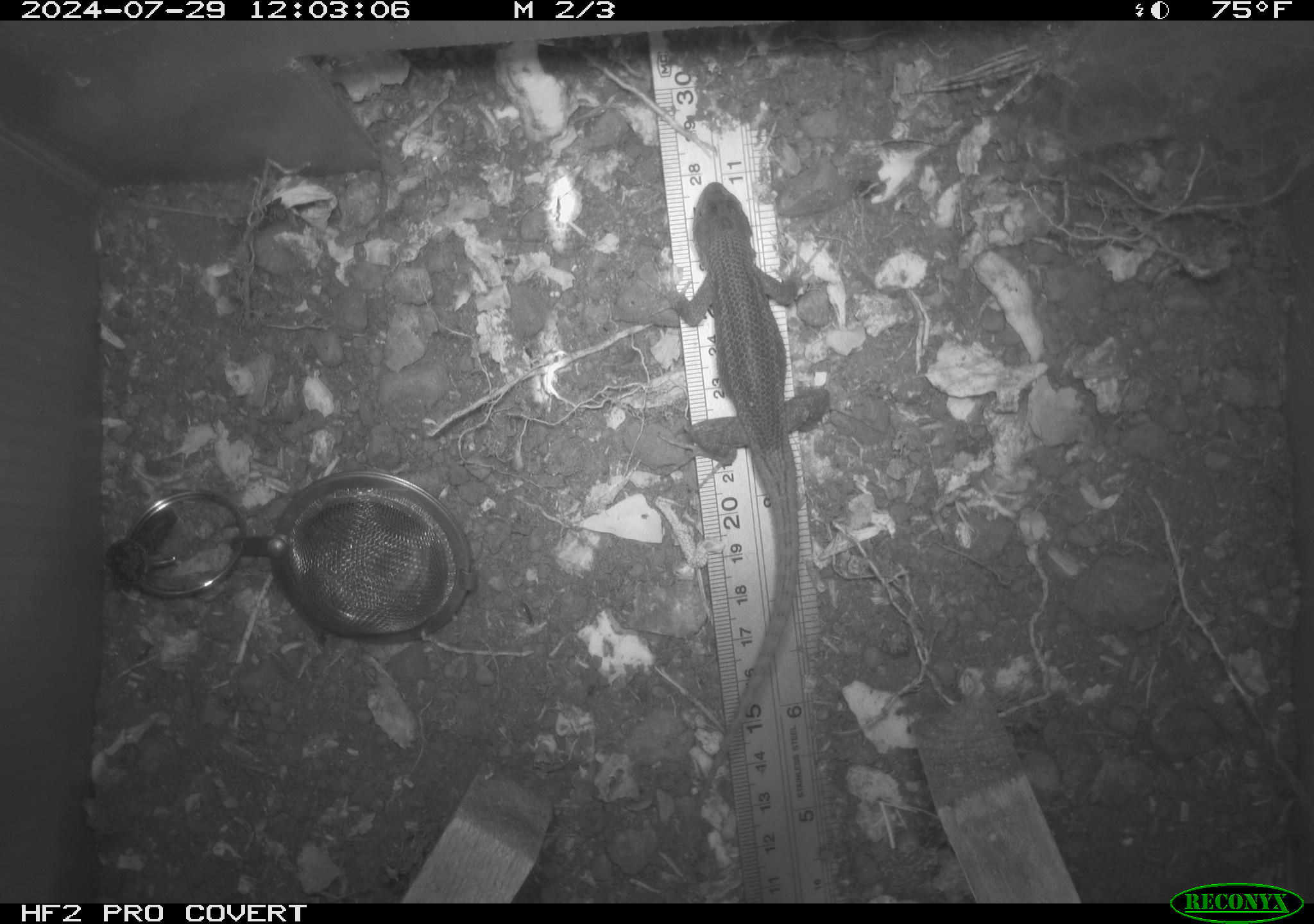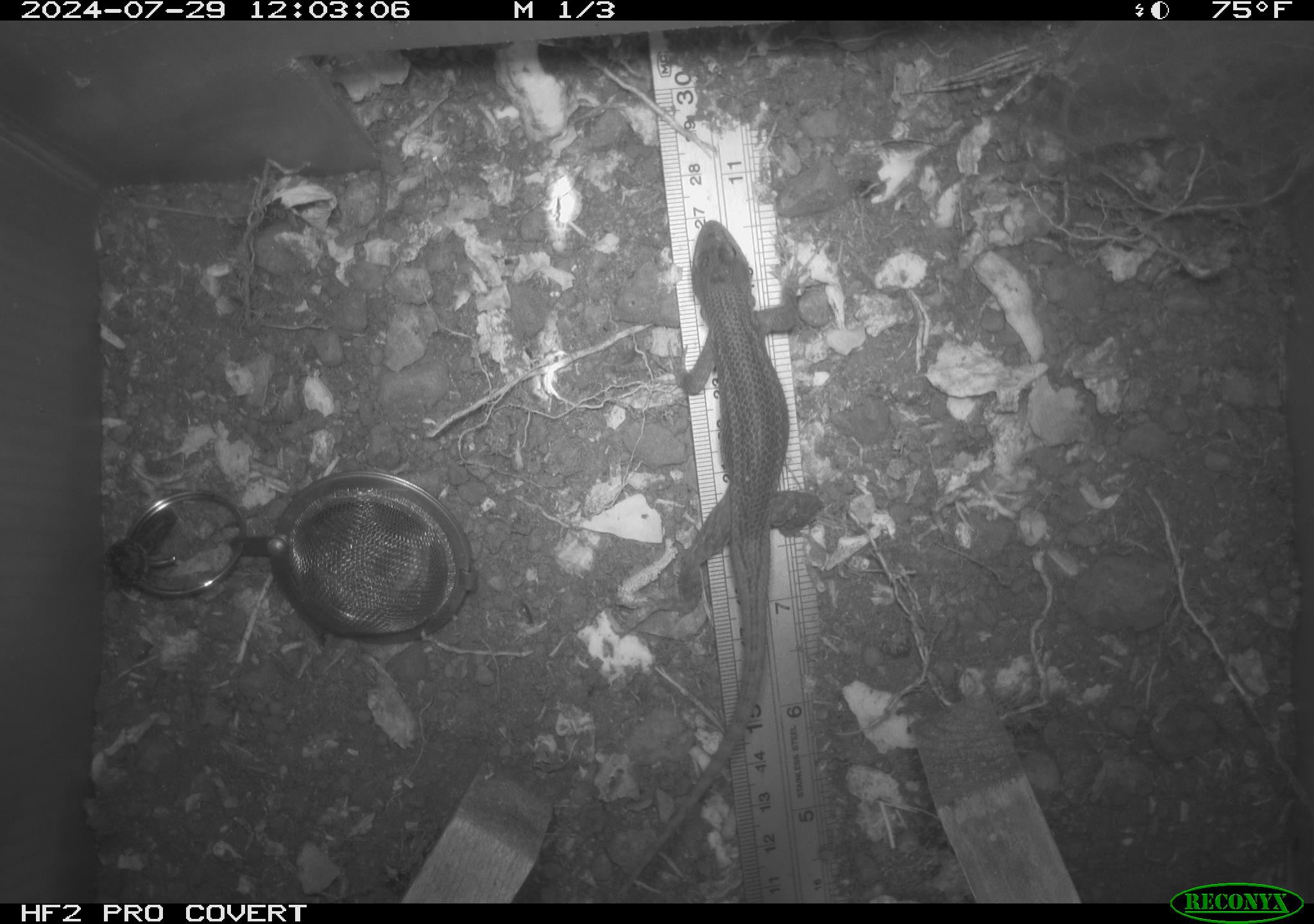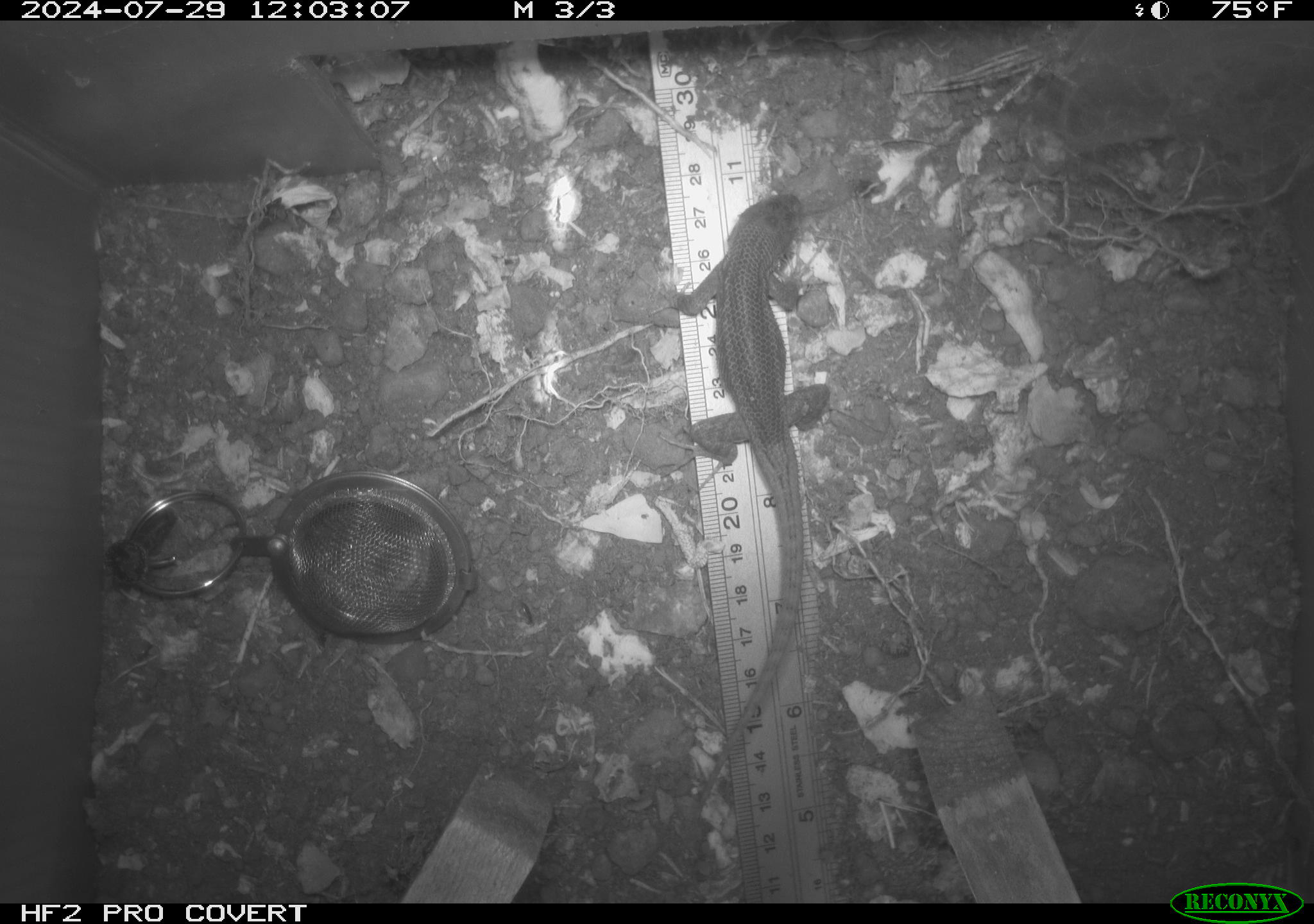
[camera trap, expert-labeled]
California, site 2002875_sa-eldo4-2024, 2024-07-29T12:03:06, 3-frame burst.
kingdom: Animalia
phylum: Chordata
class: Reptilia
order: Squamata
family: Phrynosomatidae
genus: Sceloporus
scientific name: Sceloporus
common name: spiny lizards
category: sceloporus species